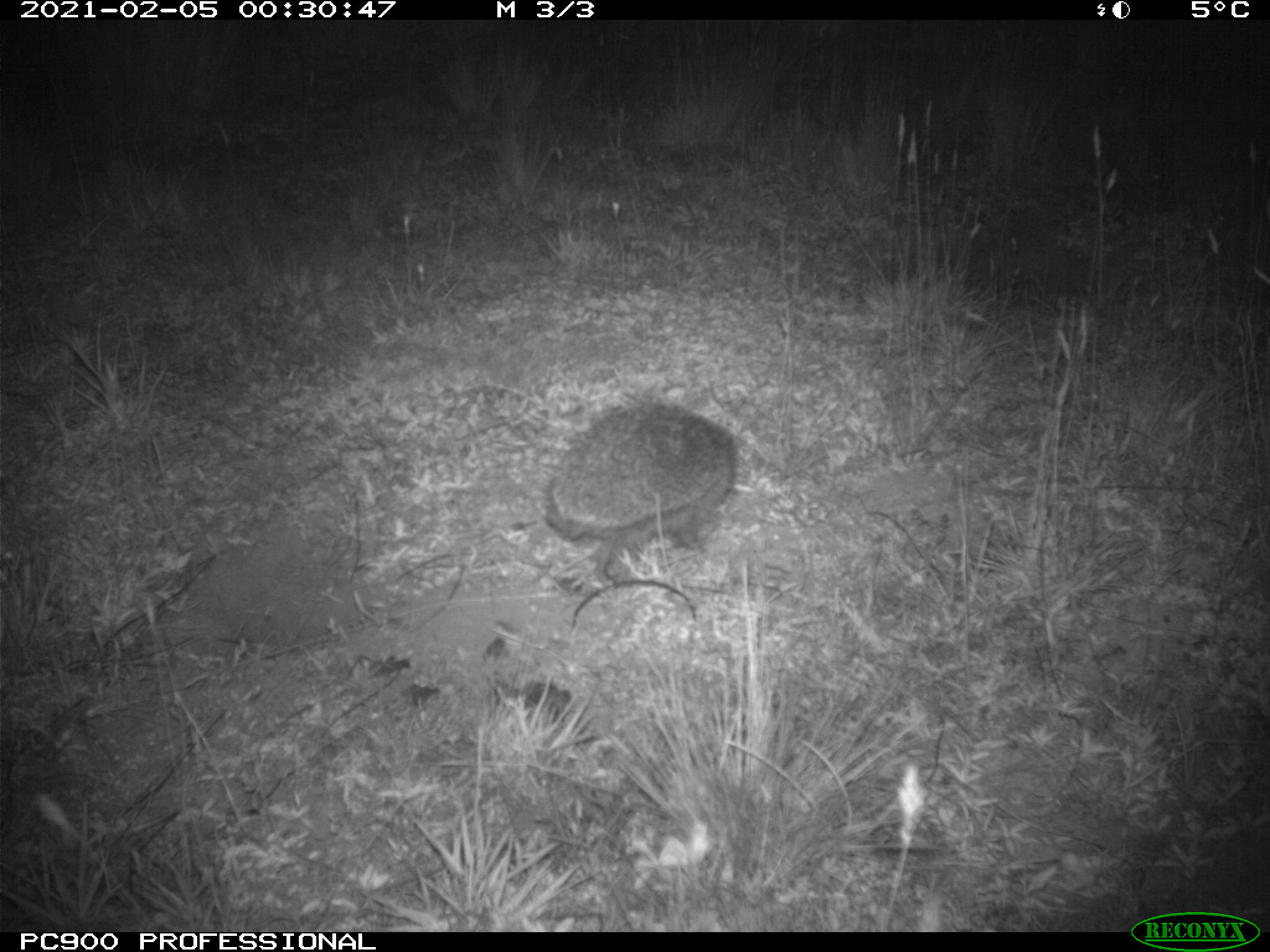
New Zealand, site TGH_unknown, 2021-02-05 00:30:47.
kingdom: Animalia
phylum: Chordata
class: Mammalia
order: Eulipotyphla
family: Erinaceidae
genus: Erinaceus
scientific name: Erinaceus europaeus europaeus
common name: european hedgehog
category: hedgehog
Hedgehog (european hedgehog) (Erinaceus europaeus europaeus).